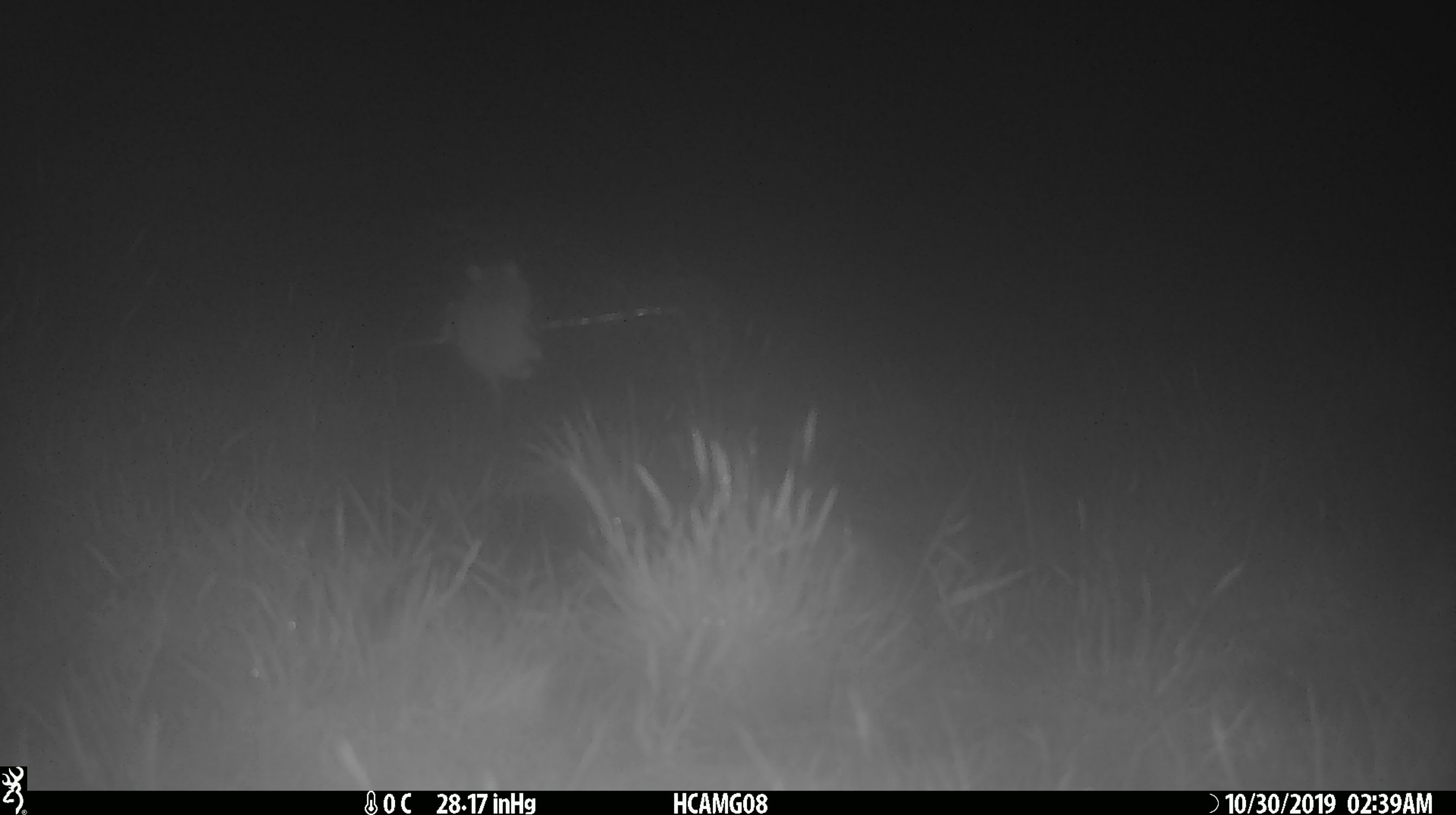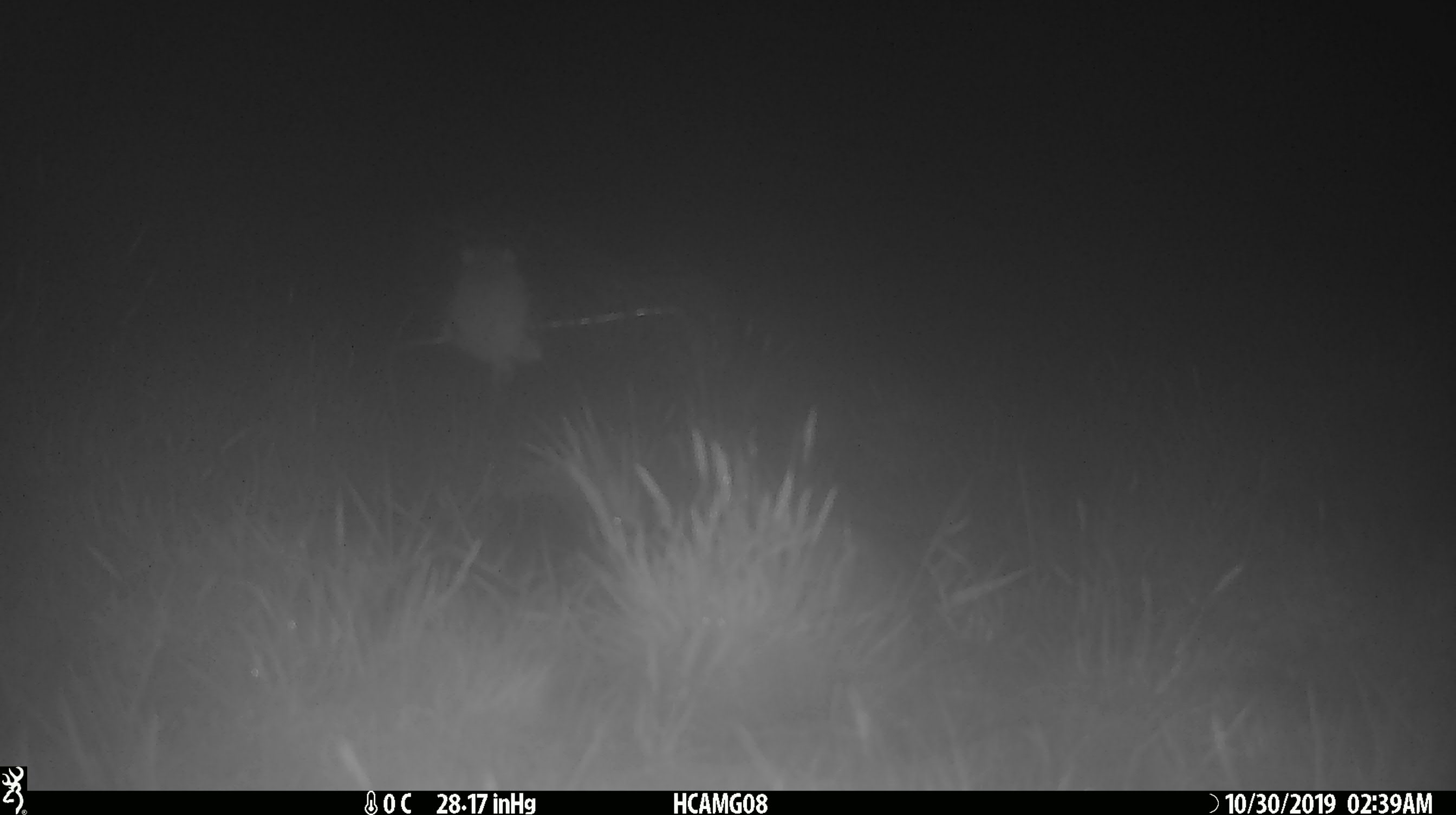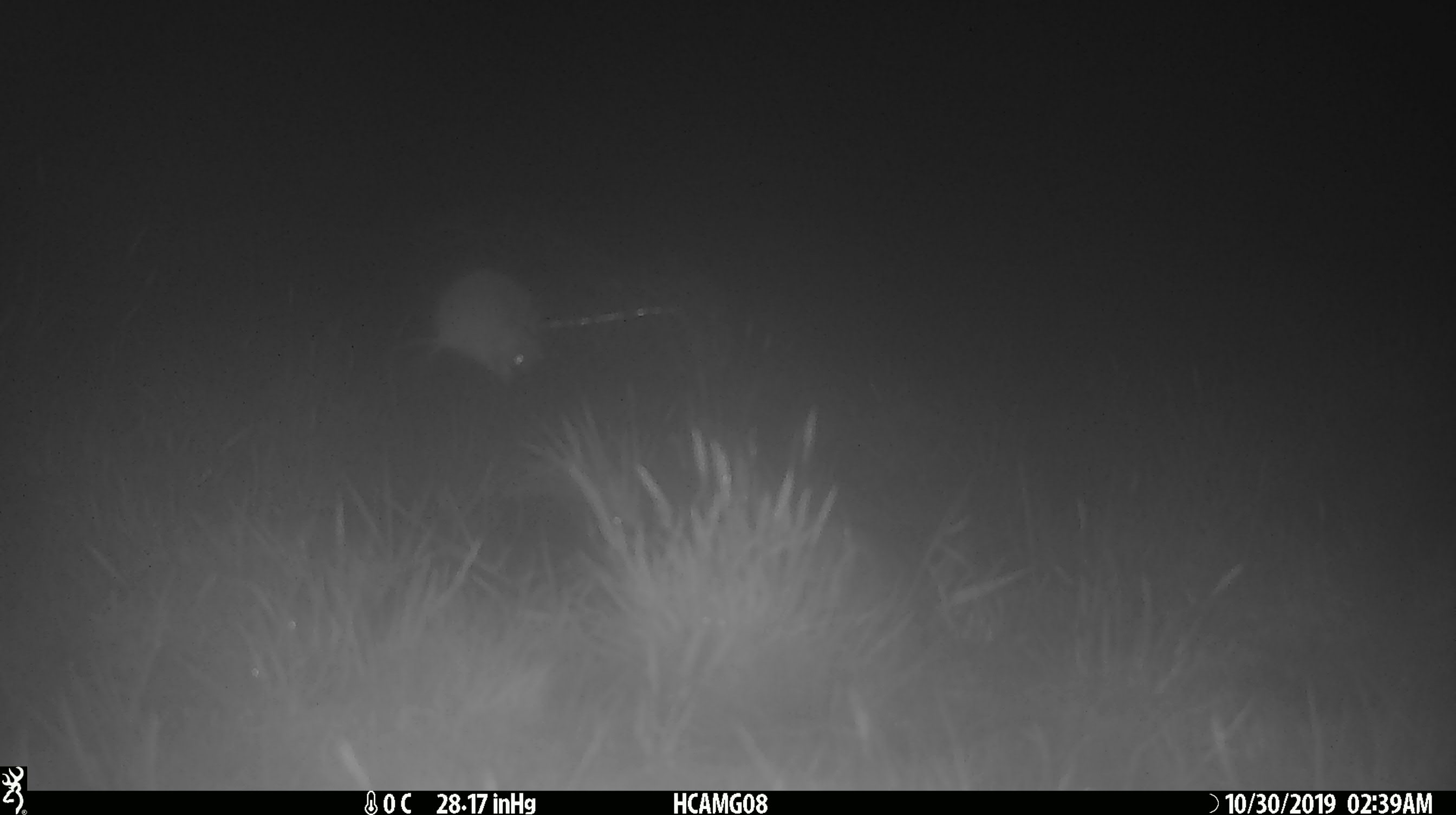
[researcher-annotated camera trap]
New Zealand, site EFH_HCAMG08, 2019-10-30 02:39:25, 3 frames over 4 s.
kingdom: Animalia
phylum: Chordata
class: Mammalia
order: Rodentia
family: Muridae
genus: Mus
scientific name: Mus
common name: mouse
Mouse (Mus).